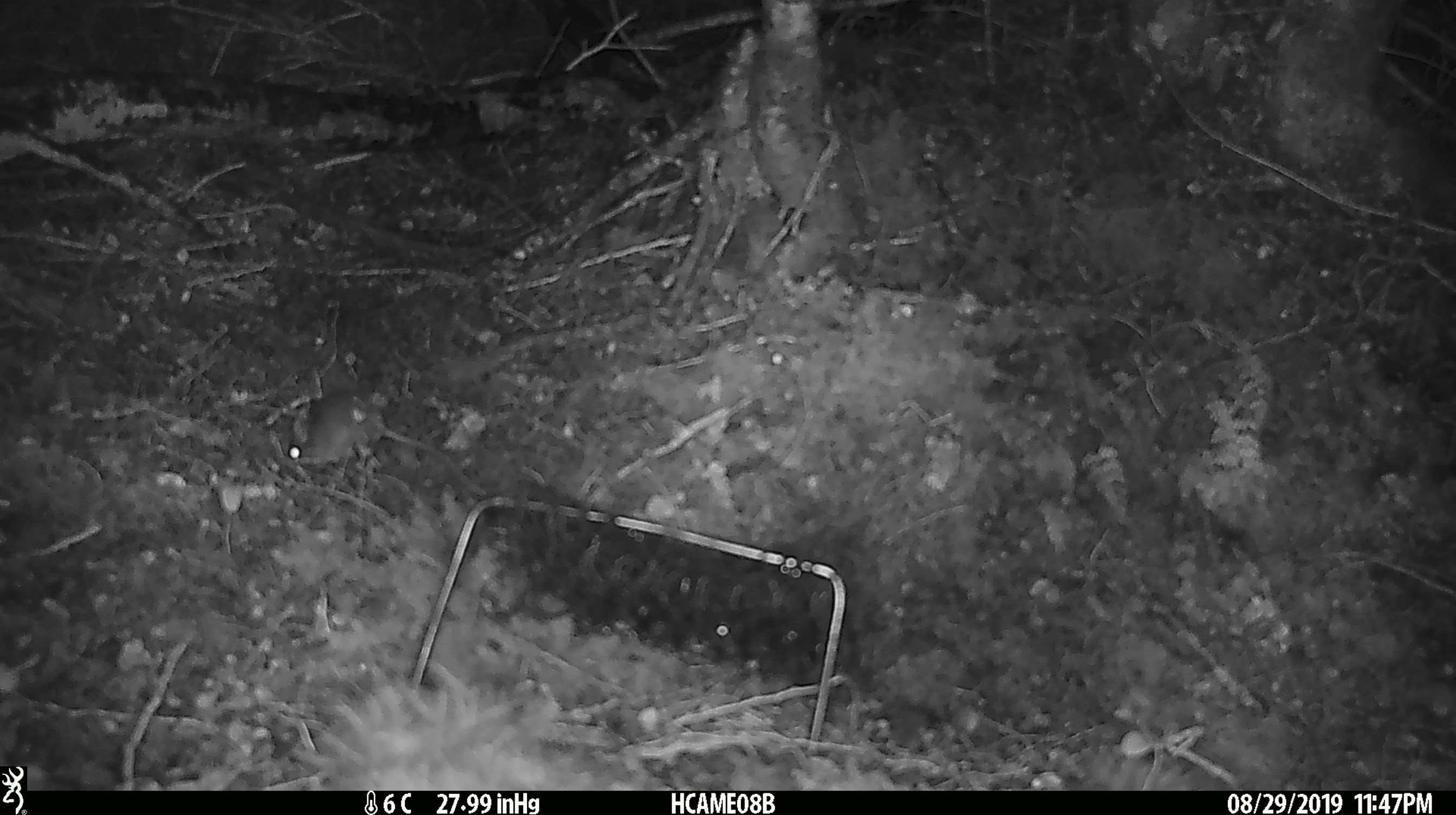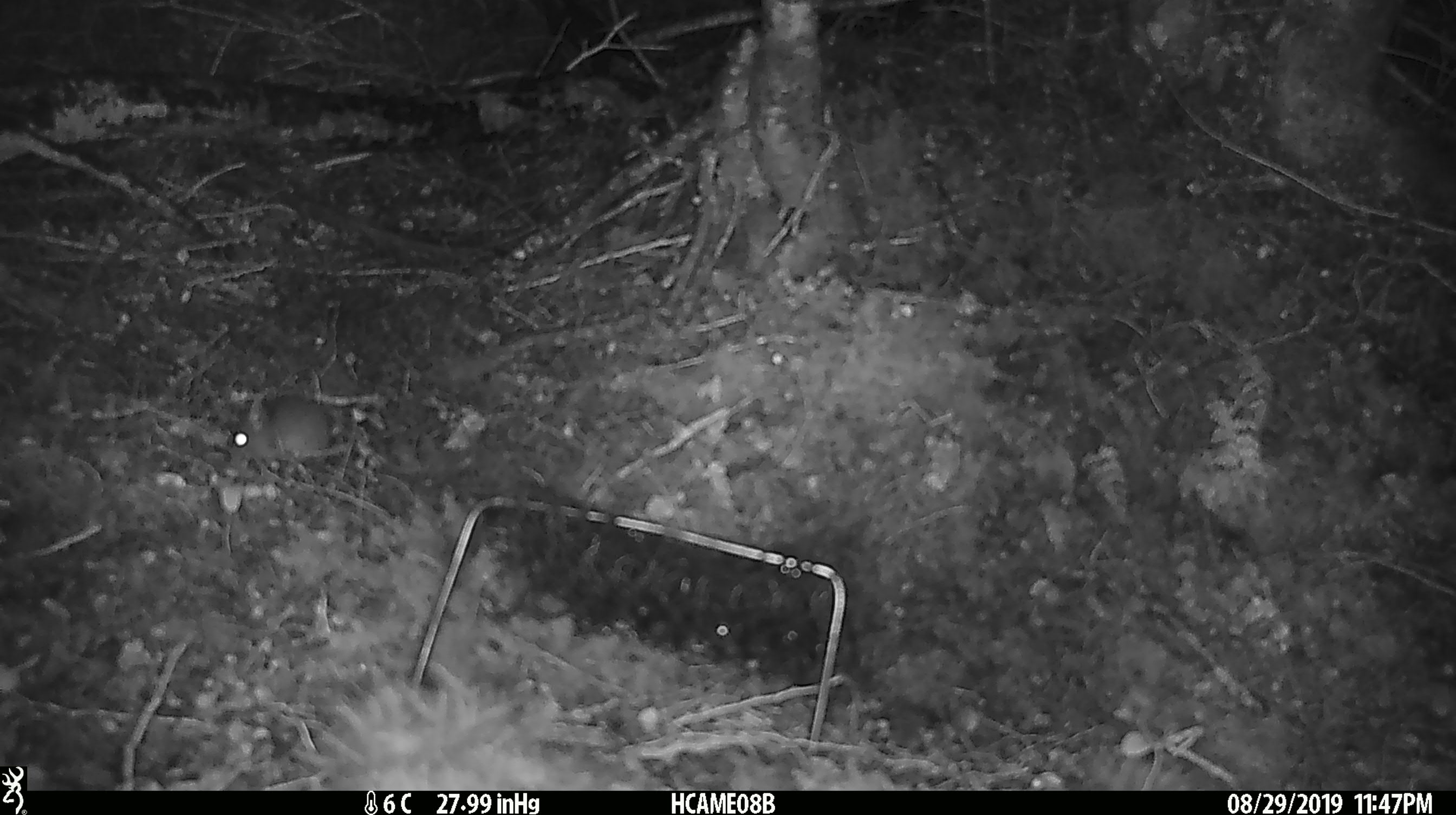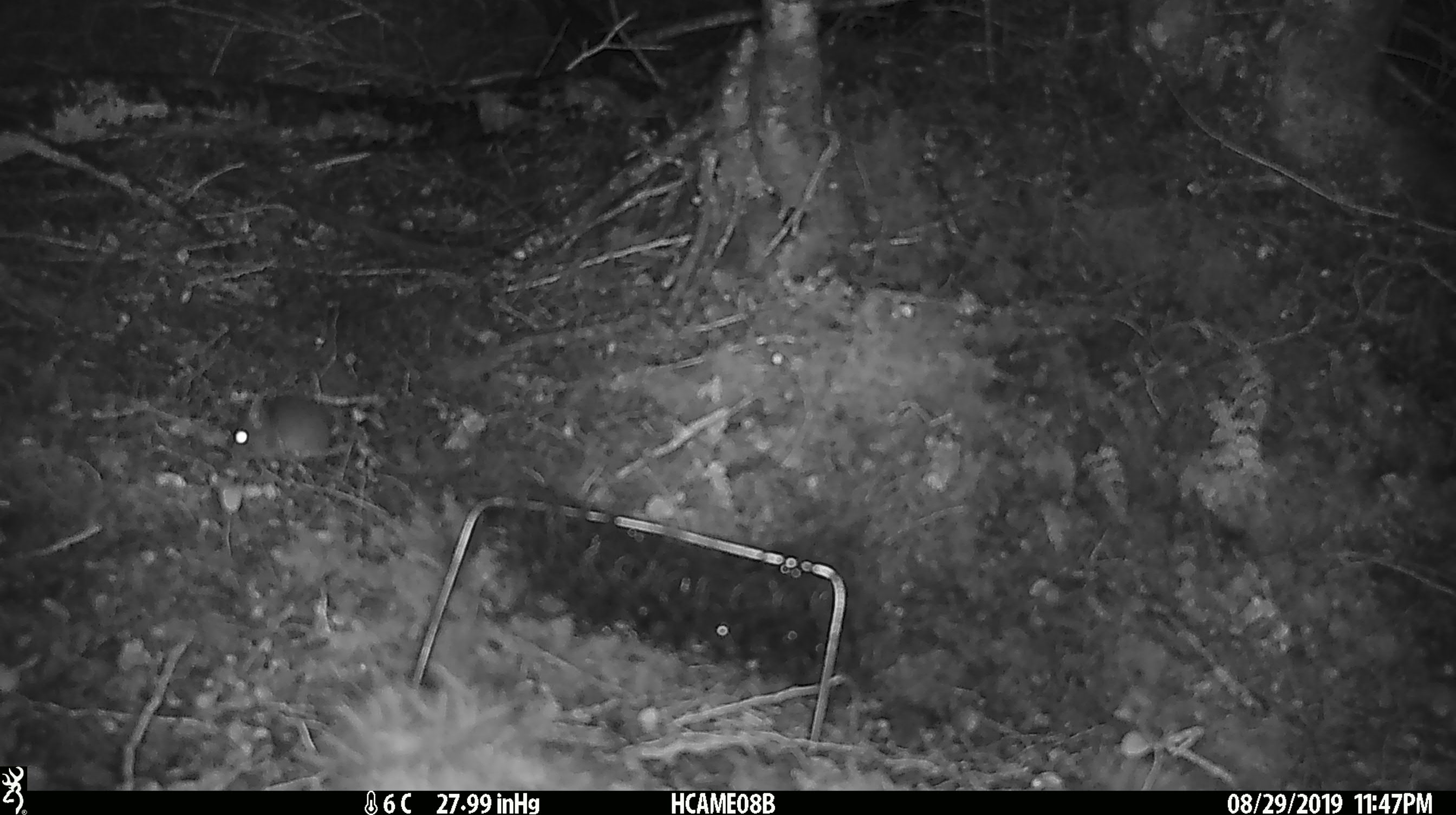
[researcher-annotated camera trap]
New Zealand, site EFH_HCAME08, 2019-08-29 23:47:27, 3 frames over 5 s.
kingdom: Animalia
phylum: Chordata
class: Mammalia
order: Rodentia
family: Muridae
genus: Mus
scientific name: Mus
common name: mouse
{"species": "mouse (Mus)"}